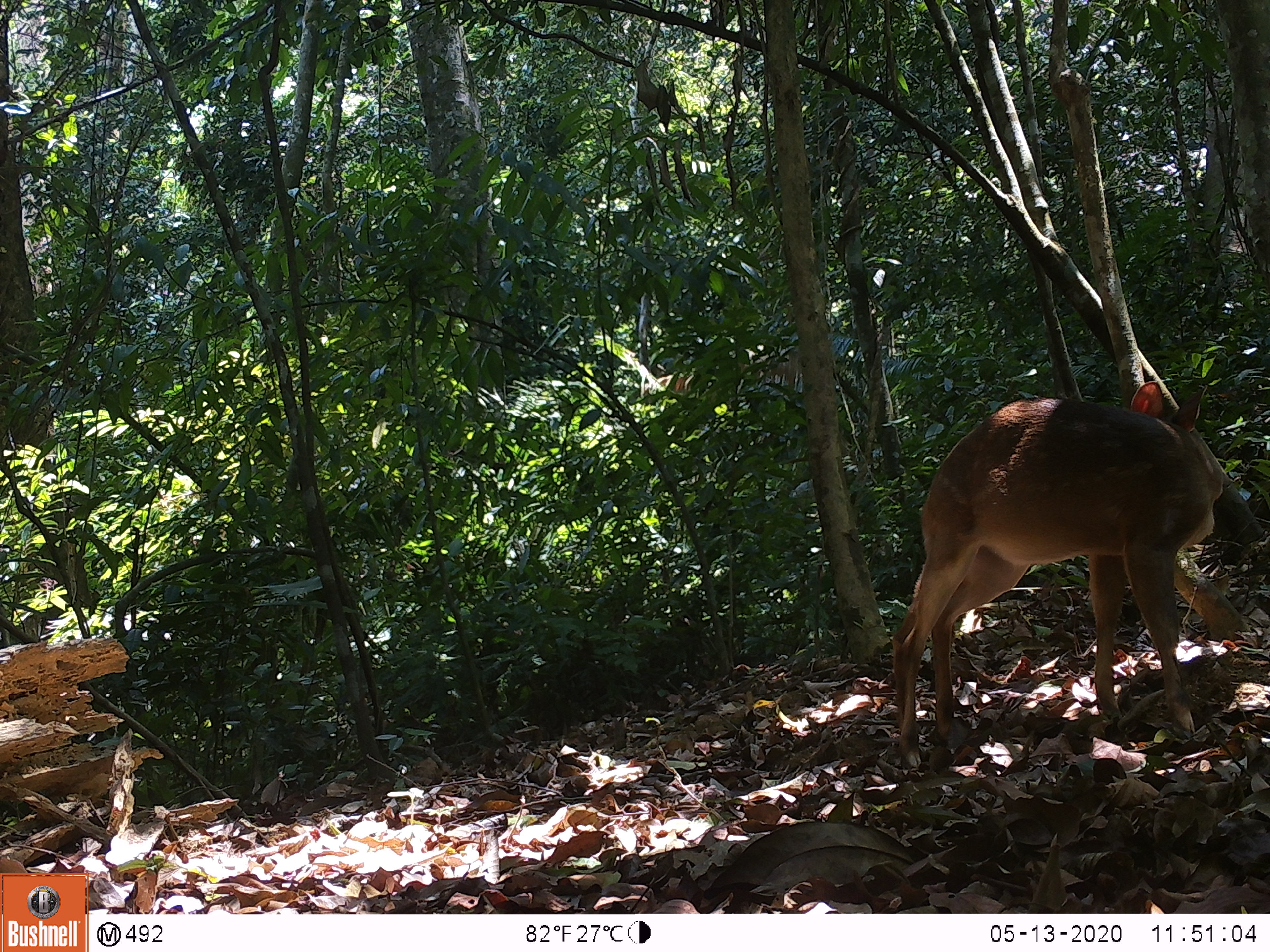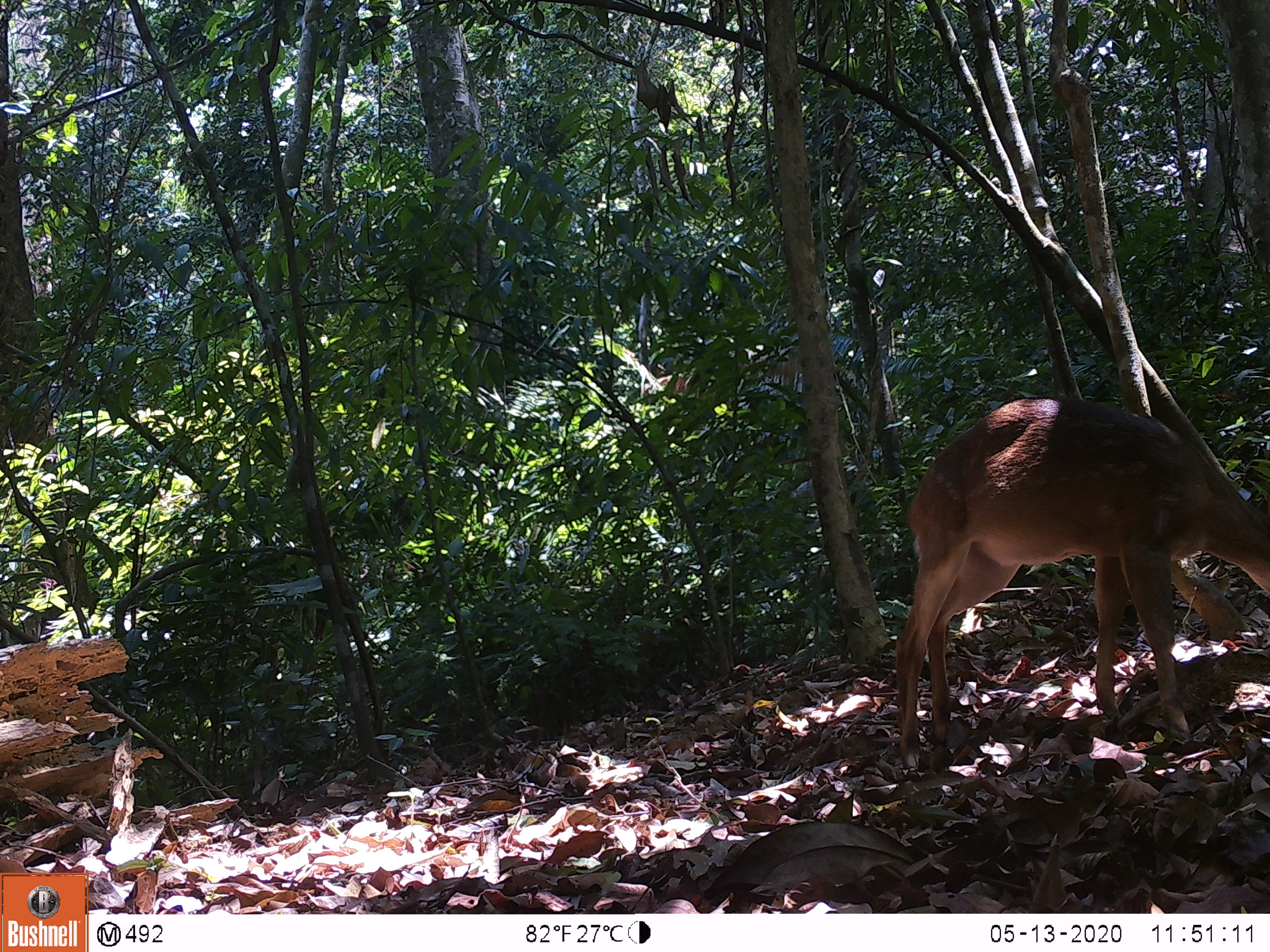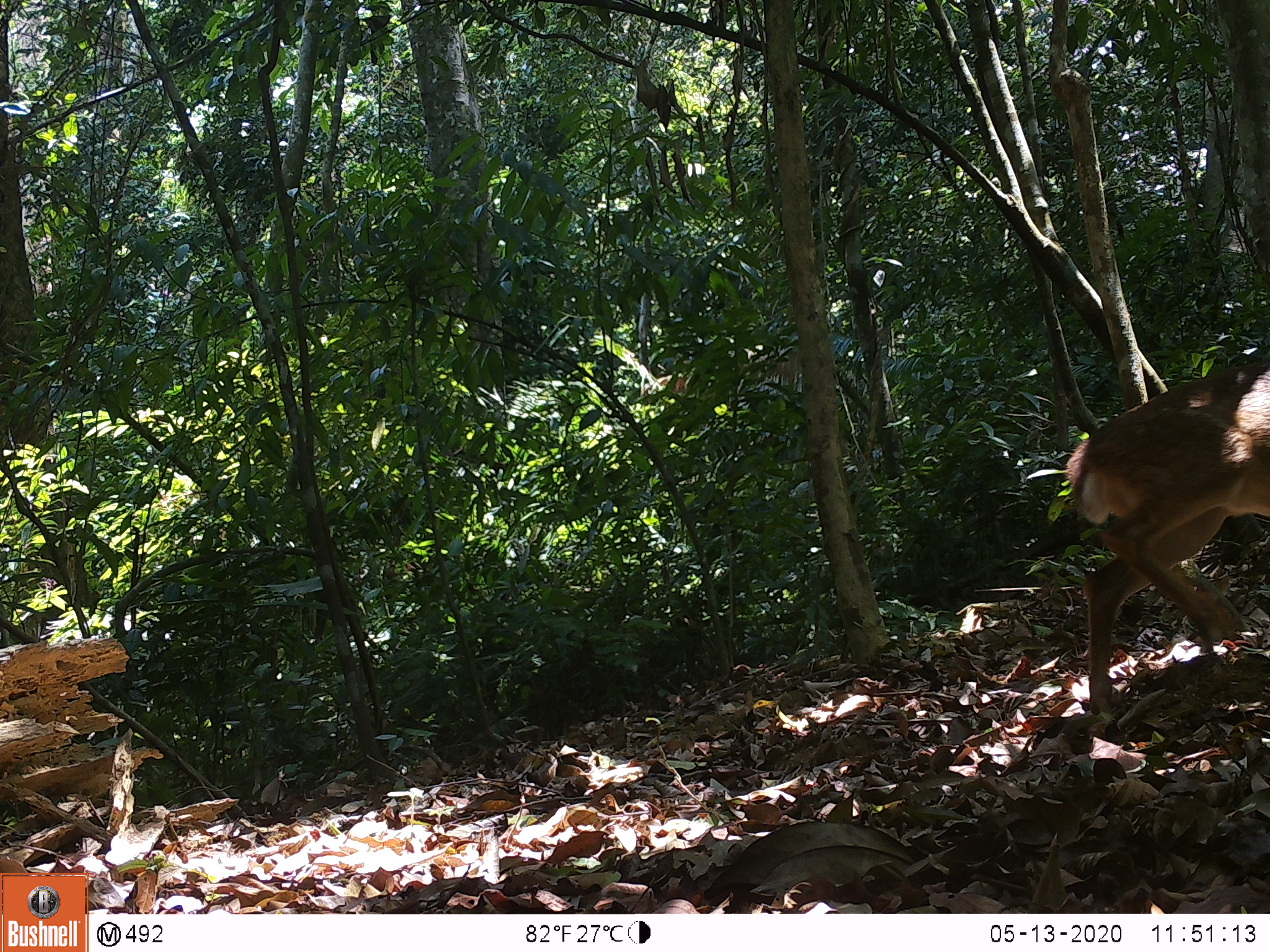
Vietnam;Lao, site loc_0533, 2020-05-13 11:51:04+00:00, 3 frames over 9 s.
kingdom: Animalia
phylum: Chordata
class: Mammalia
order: Artiodactyla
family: Cervidae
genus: Muntiacus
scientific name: Muntiacus vuquangensis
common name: large-antlered muntjac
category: large antlered muntjac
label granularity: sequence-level